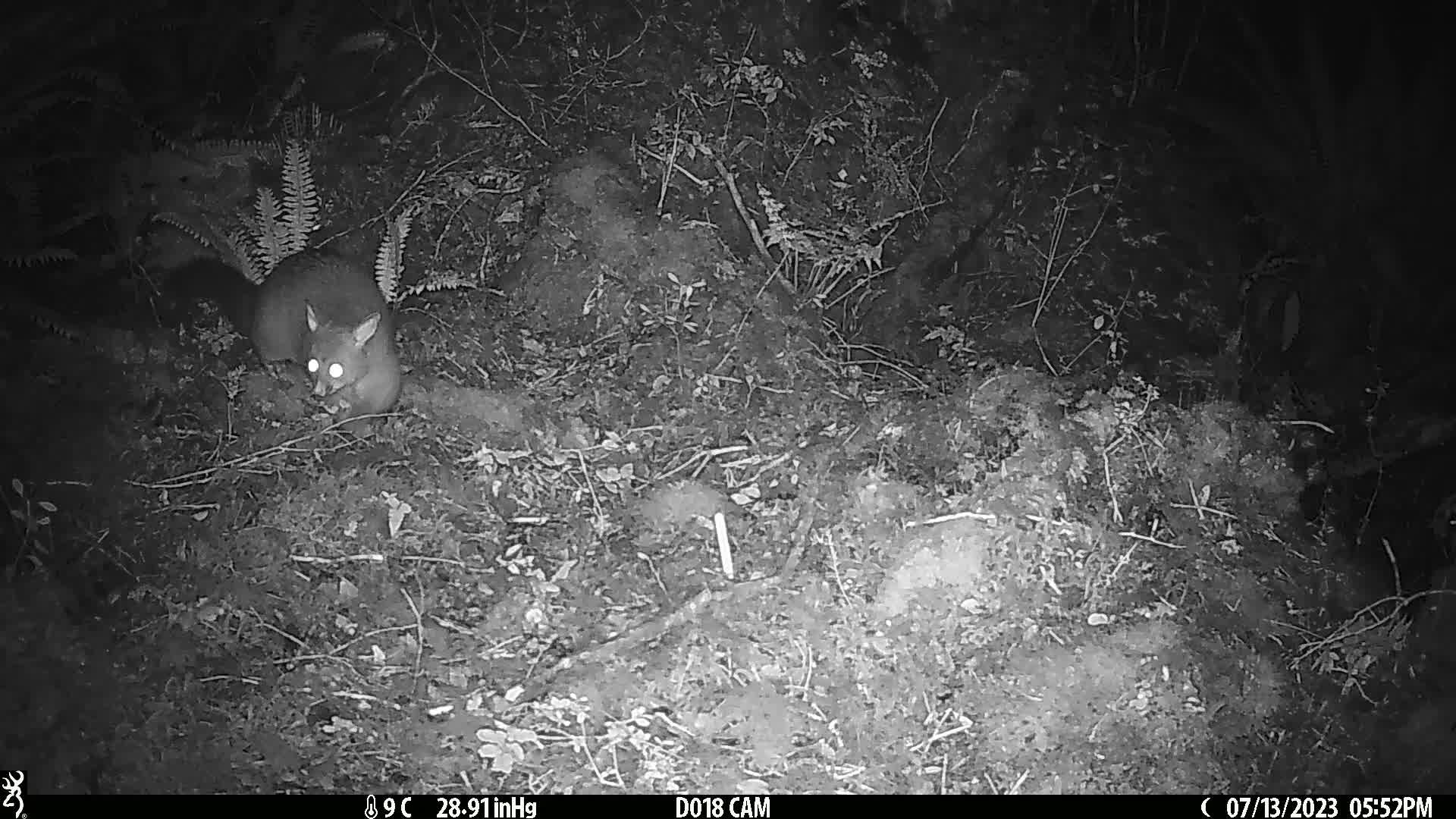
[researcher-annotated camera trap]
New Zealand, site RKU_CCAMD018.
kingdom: Animalia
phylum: Chordata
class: Mammalia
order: Diprotodontia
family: Phalangeridae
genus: Trichosurus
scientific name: Trichosurus vulpecula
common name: common brushtail possum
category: possum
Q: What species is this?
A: Possum (common brushtail possum) (Trichosurus vulpecula).